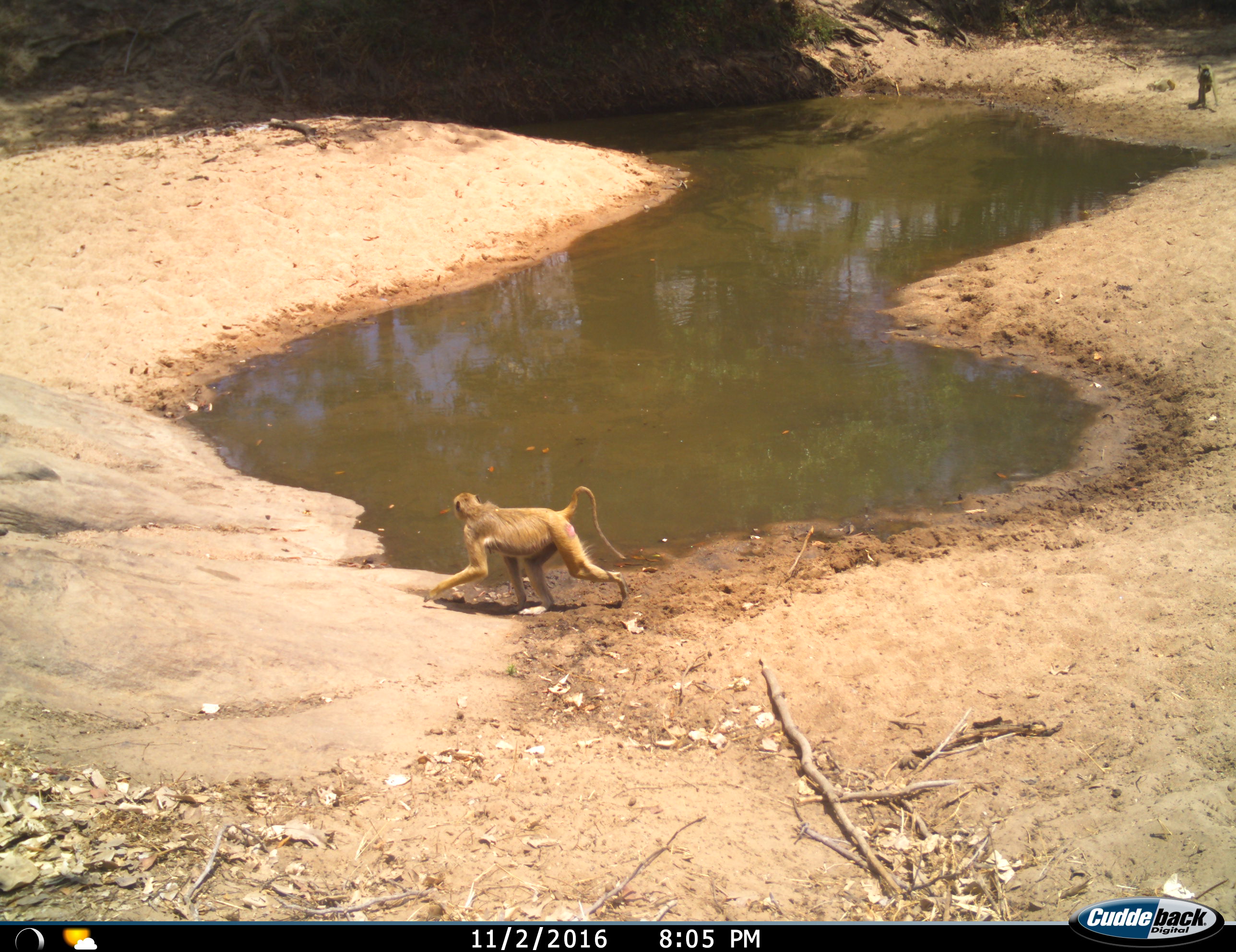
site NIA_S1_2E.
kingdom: Animalia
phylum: Chordata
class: Mammalia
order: Primates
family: Cercopithecidae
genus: Papio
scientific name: Papio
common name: baboon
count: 2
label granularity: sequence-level